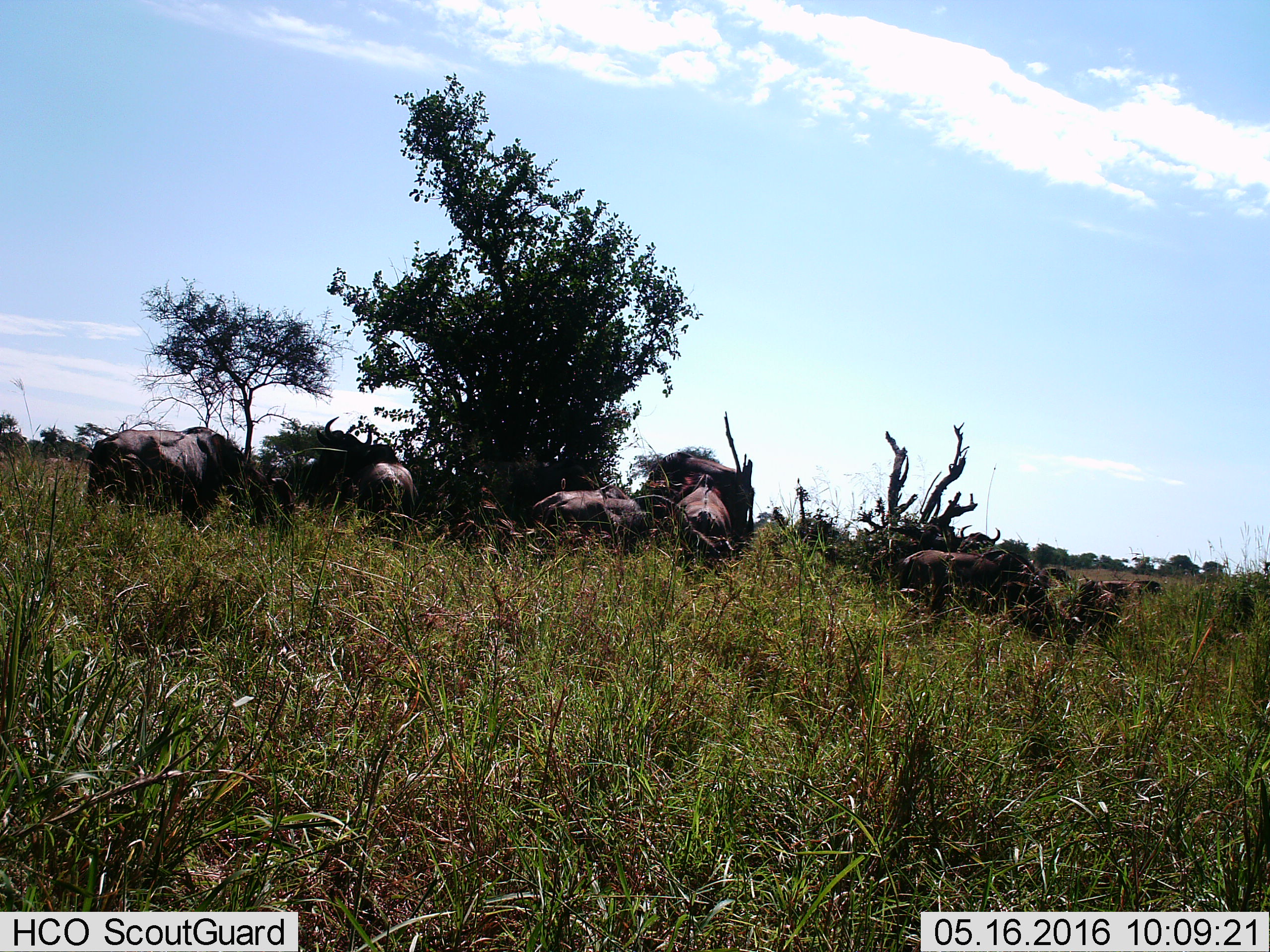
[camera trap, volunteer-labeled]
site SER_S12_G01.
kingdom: Animalia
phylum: Chordata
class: Mammalia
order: Artiodactyla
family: Bovidae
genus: Connochaetes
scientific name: Connochaetes taurinus taurinus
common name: blue wildebeest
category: wildebeestblue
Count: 11-50.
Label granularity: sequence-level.